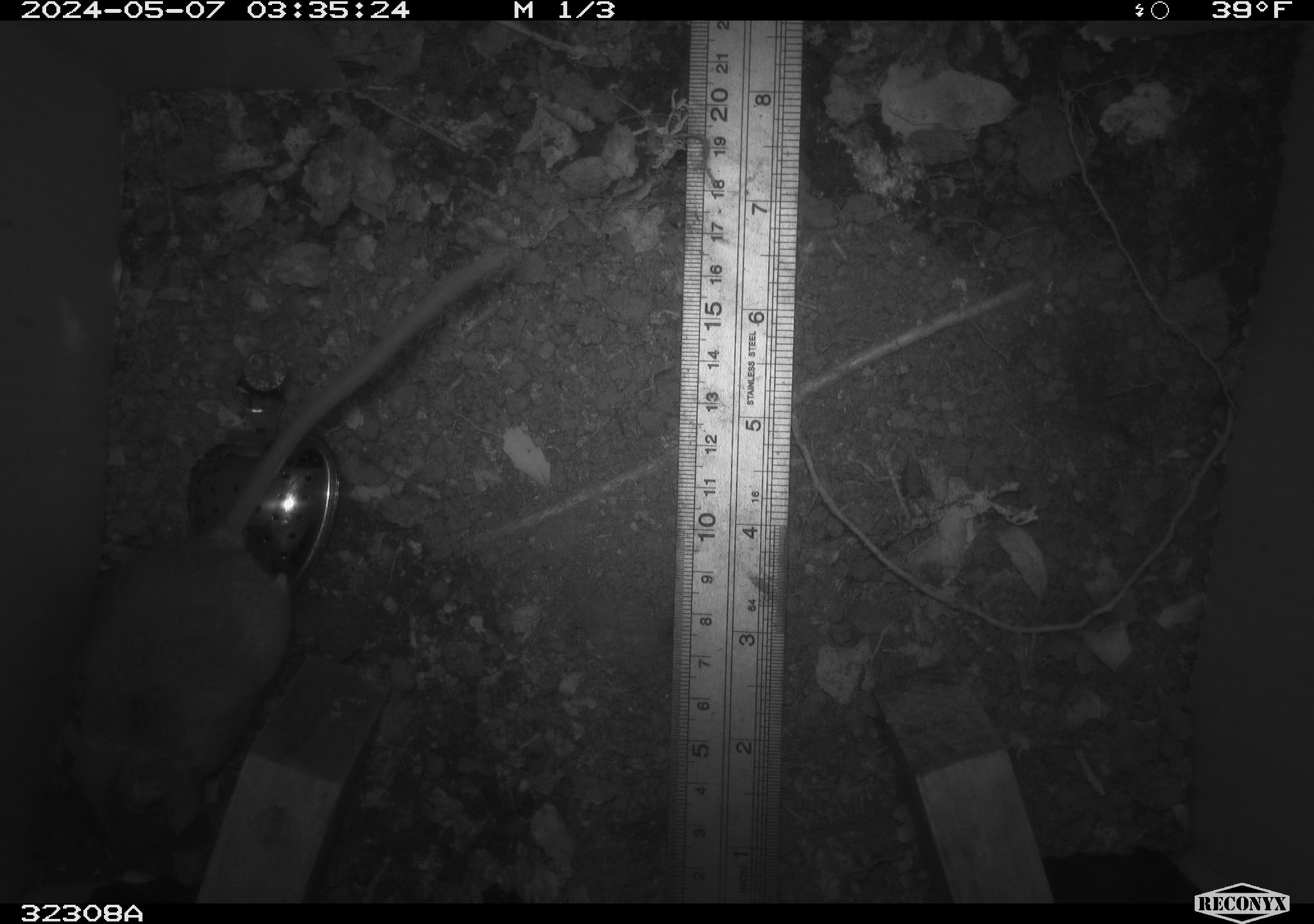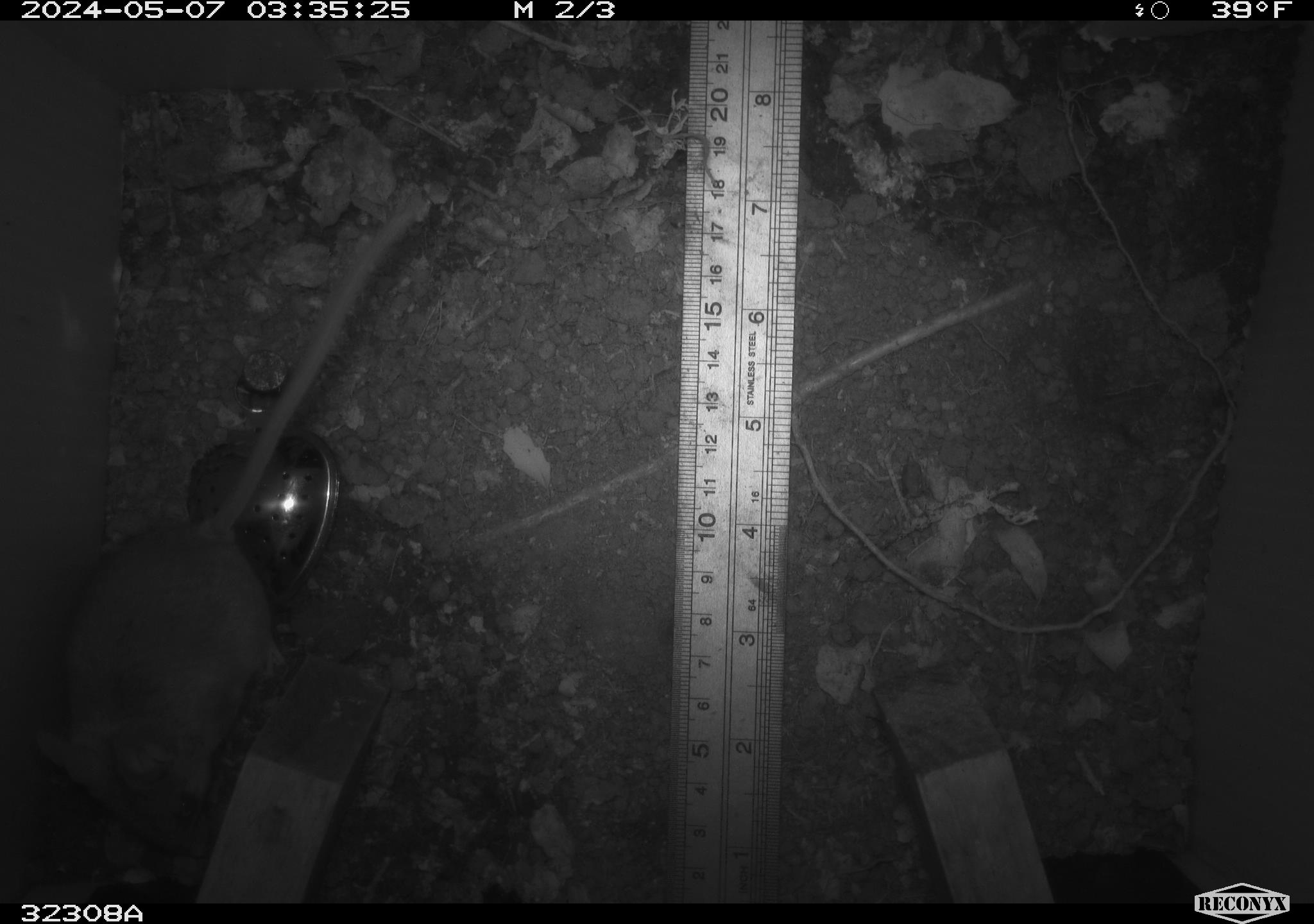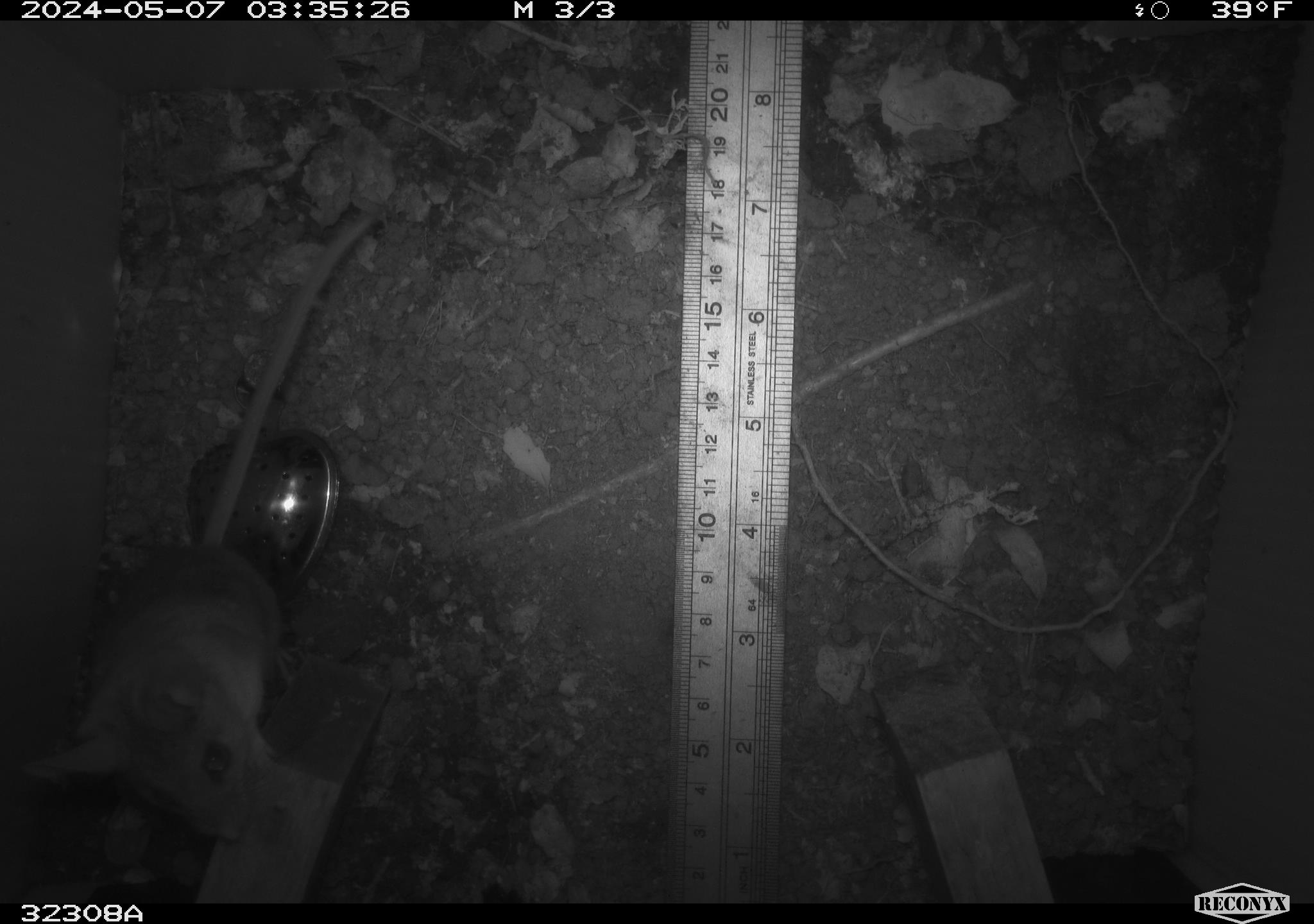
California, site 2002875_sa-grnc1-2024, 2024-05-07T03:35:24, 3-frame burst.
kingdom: Animalia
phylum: Chordata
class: Mammalia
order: Rodentia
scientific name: Rodentia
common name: rodent